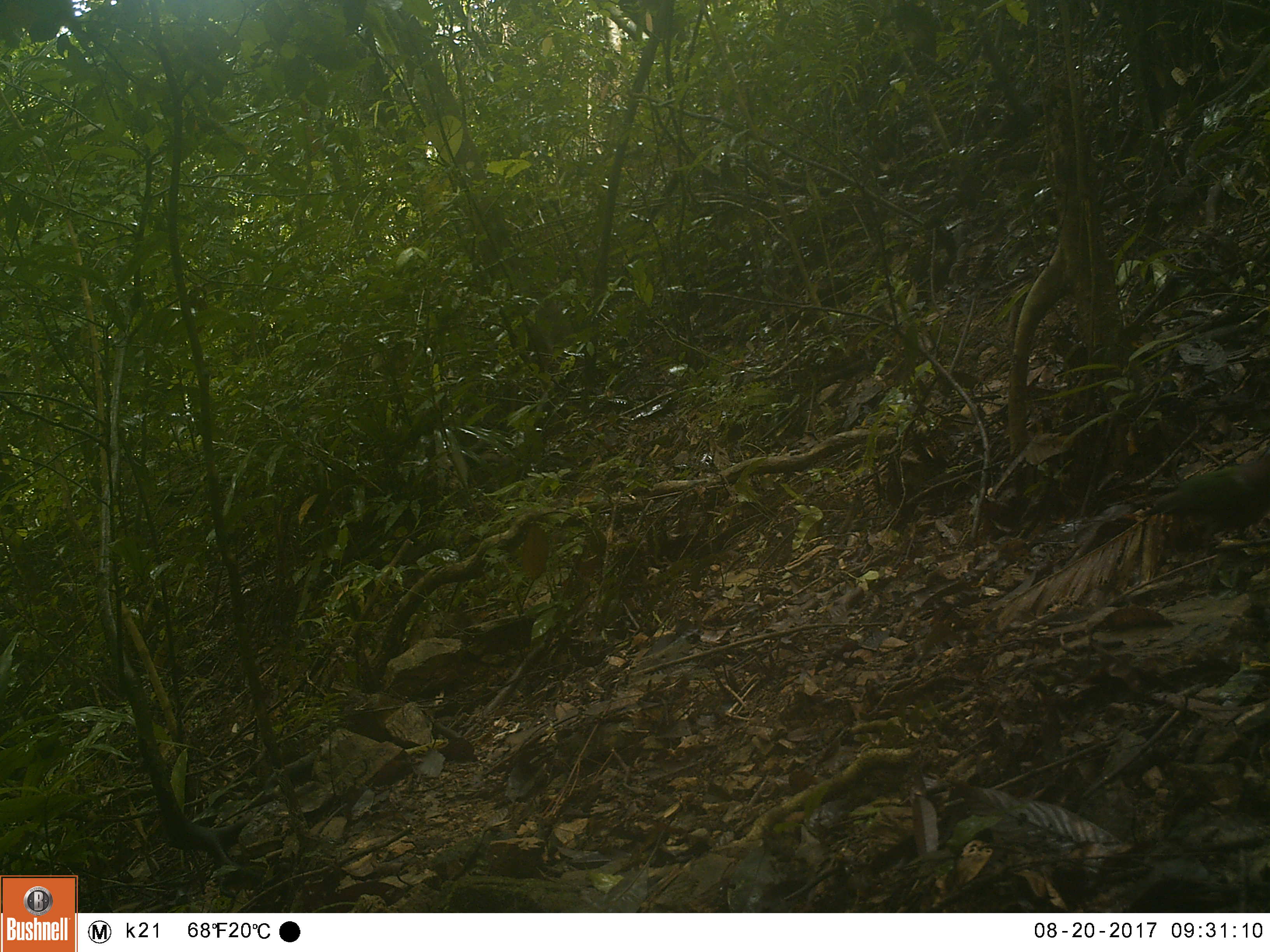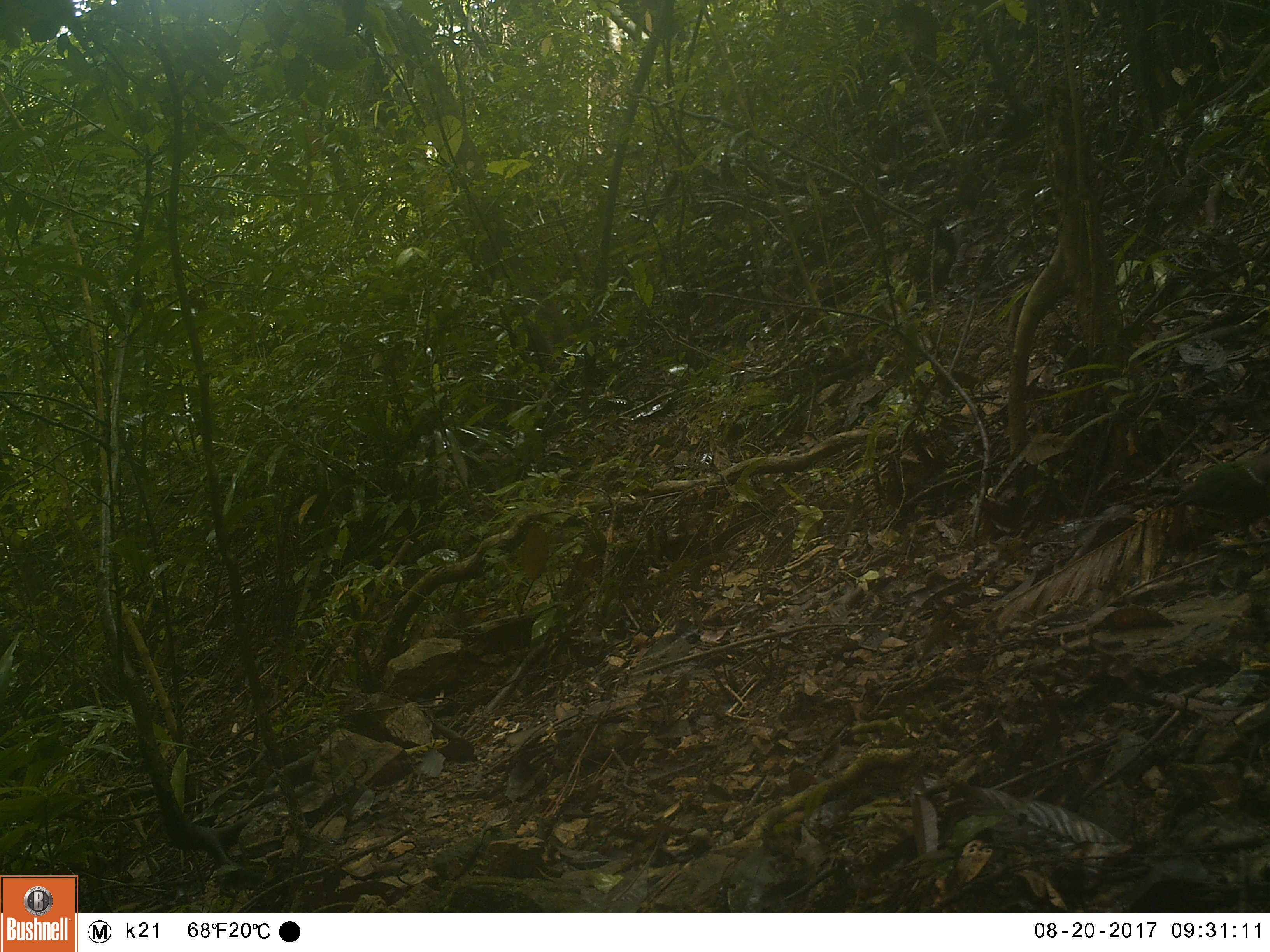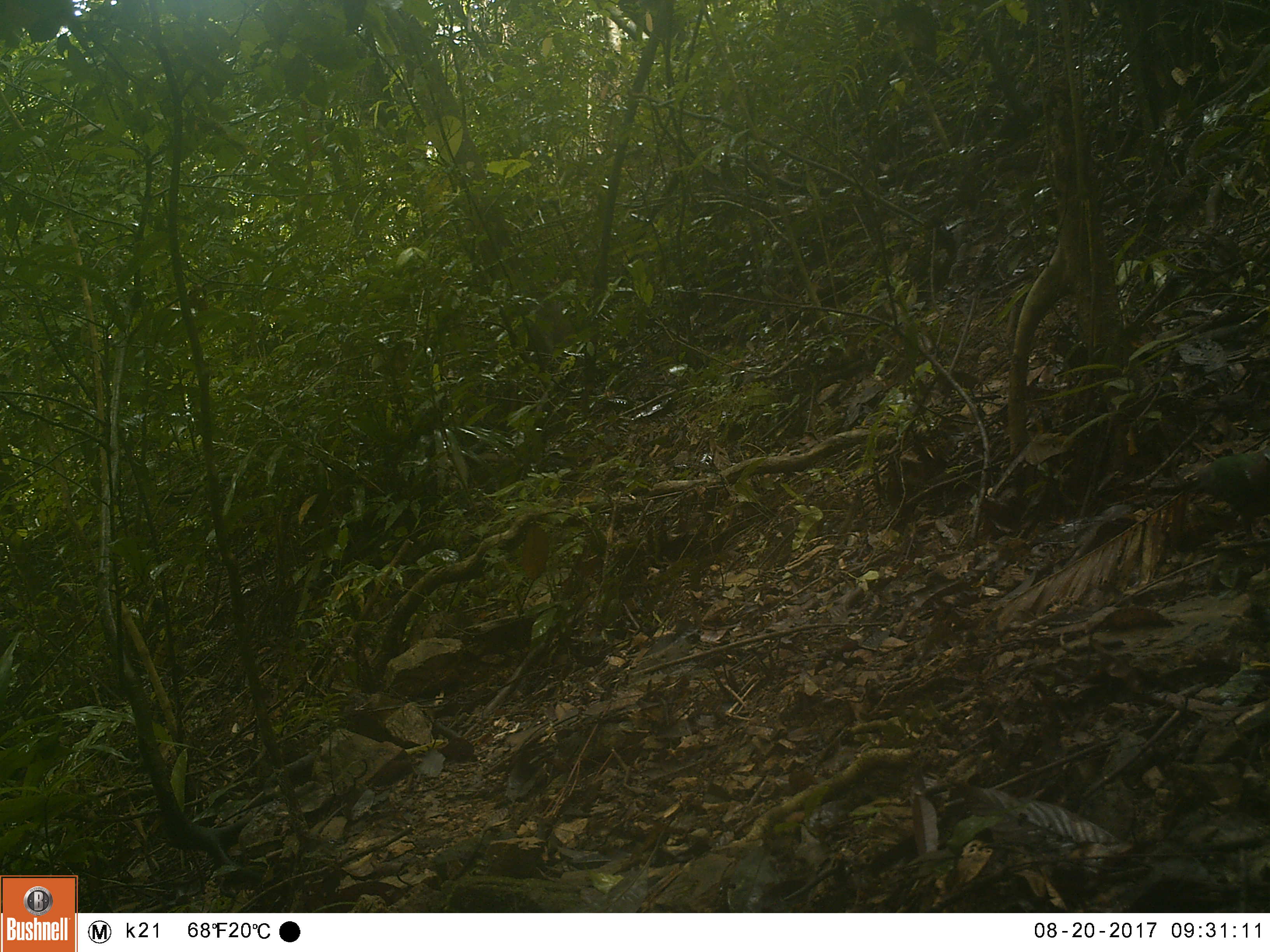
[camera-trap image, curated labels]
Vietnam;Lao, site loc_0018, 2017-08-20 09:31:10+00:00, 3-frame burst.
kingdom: Animalia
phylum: Chordata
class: Aves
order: Columbiformes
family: Columbidae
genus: Chalcophaps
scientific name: Chalcophaps indica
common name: emerald dove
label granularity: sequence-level